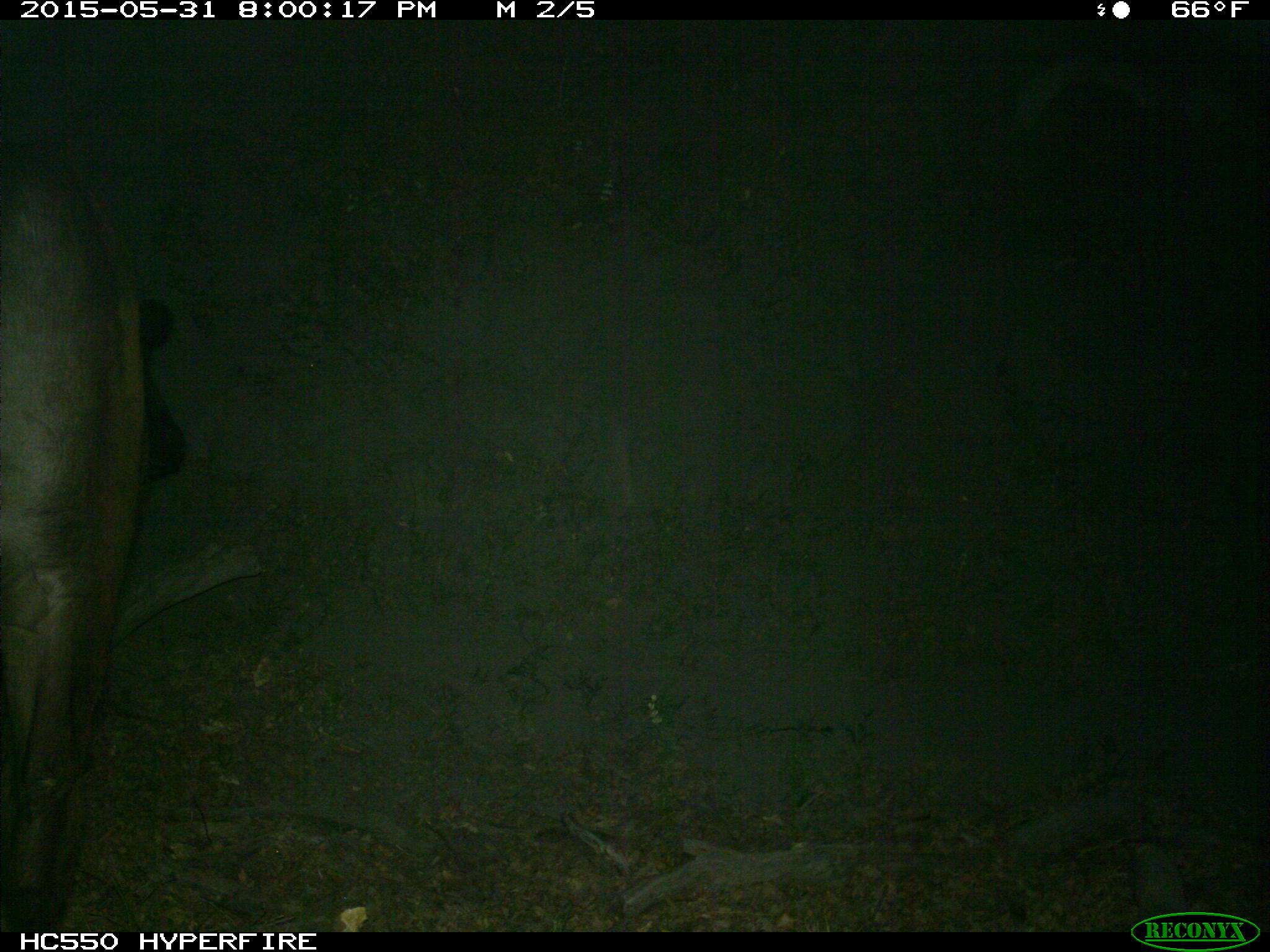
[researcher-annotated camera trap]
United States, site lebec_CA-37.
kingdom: Animalia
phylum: Chordata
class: Mammalia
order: Artiodactyla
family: Bovidae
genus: Bos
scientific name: Bos taurus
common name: domestic cow